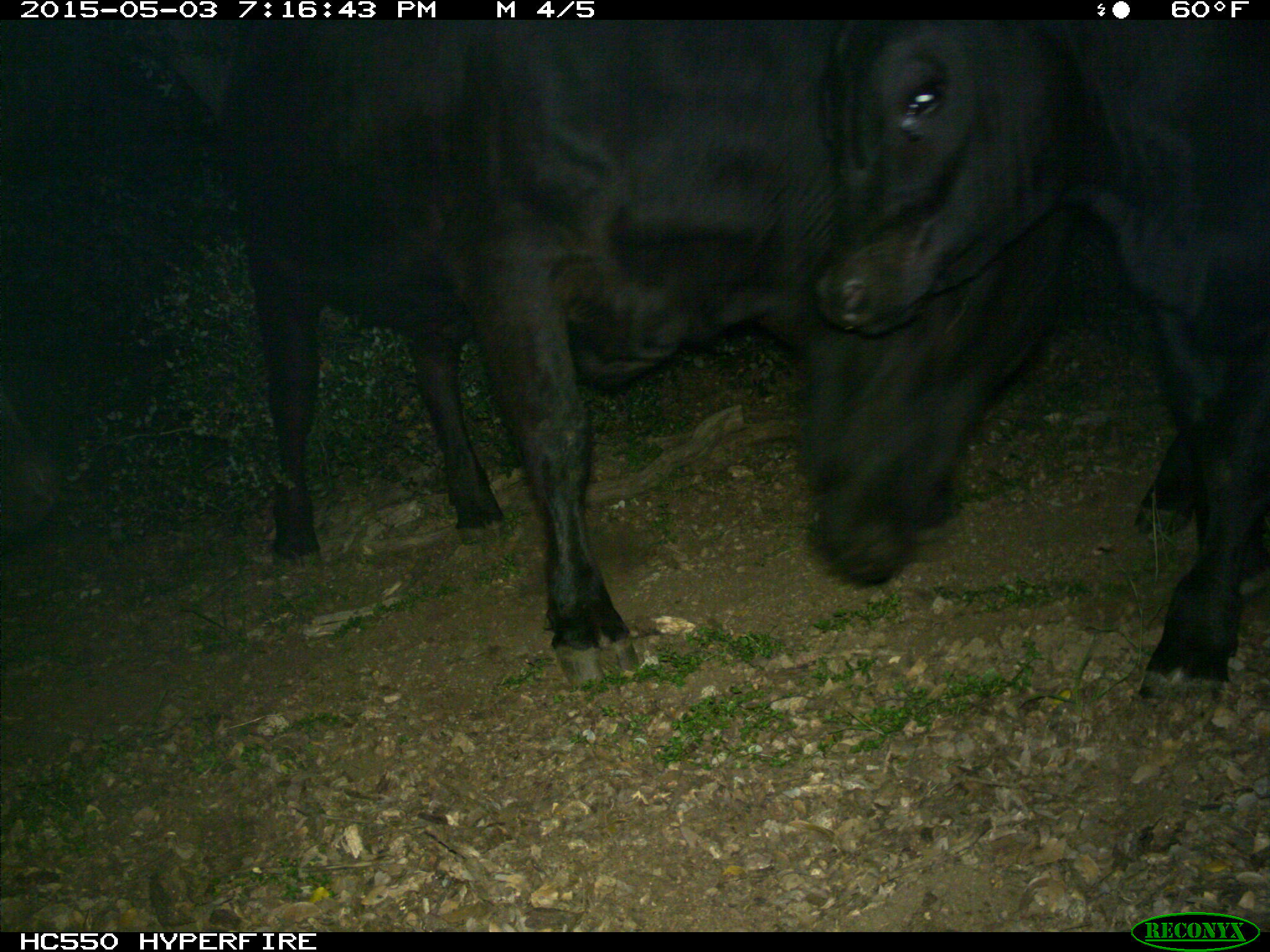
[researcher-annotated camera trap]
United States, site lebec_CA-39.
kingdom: Animalia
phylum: Chordata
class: Mammalia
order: Artiodactyla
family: Bovidae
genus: Bos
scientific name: Bos taurus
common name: domestic cow